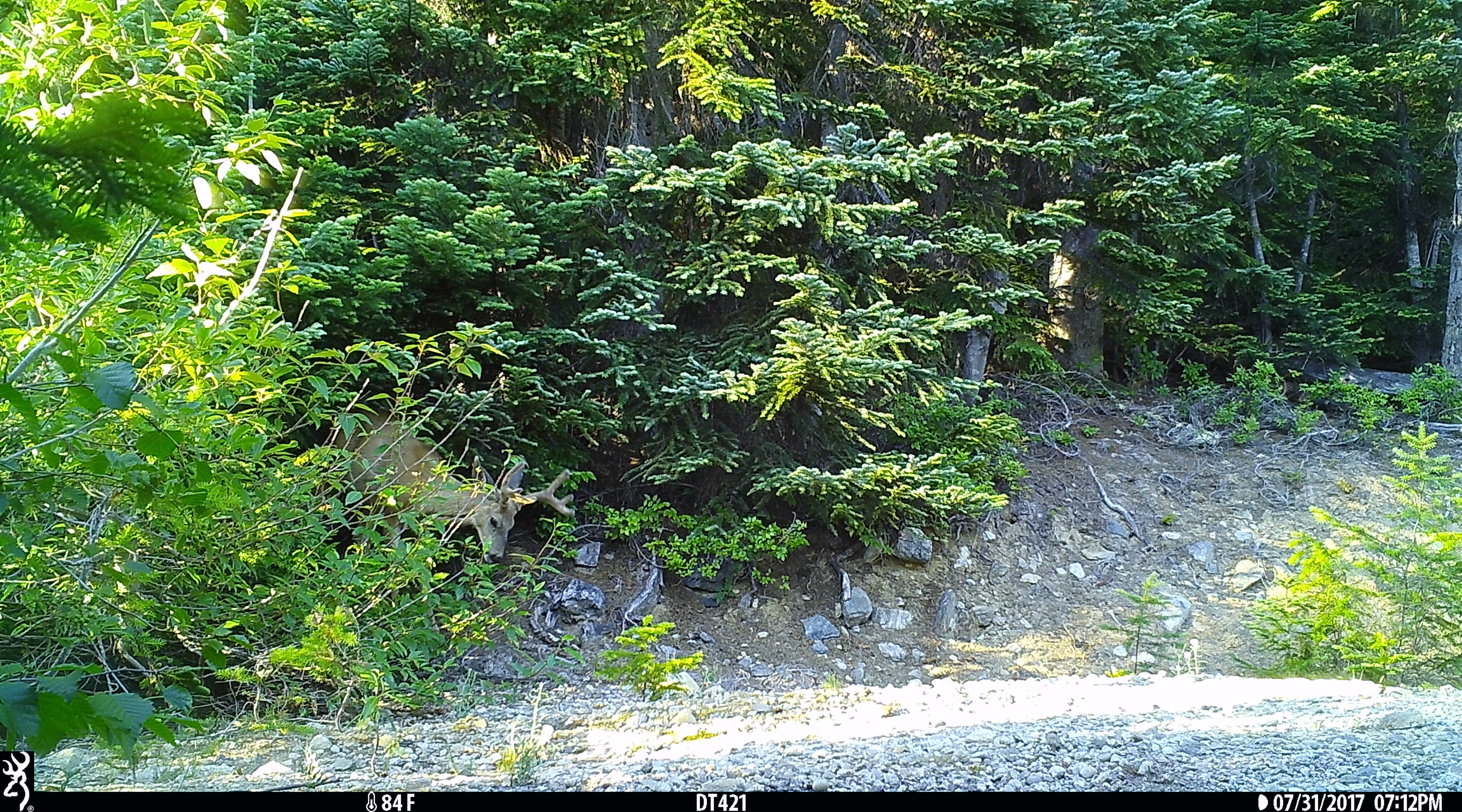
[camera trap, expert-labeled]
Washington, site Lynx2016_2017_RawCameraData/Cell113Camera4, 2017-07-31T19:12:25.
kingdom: Animalia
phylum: Chordata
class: Mammalia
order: Artiodactyla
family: Cervidae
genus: Odocoileus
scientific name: Odocoileus hemionus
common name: mule deer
Odocoileus hemionus (mule deer). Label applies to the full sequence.